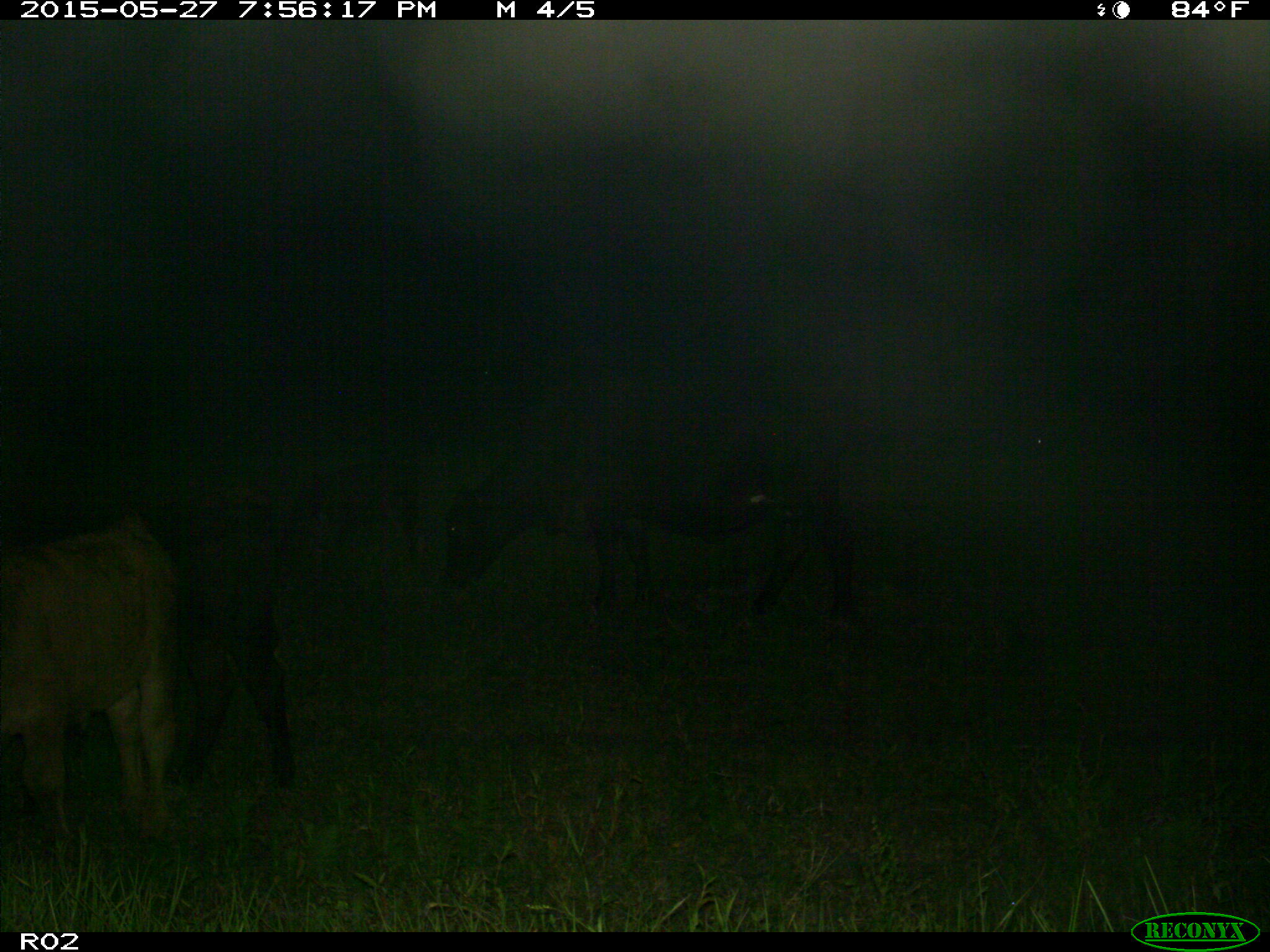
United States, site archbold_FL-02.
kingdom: Animalia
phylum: Chordata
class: Mammalia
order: Artiodactyla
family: Bovidae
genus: Bos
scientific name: Bos taurus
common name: domestic cow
Bos taurus (domestic cow).